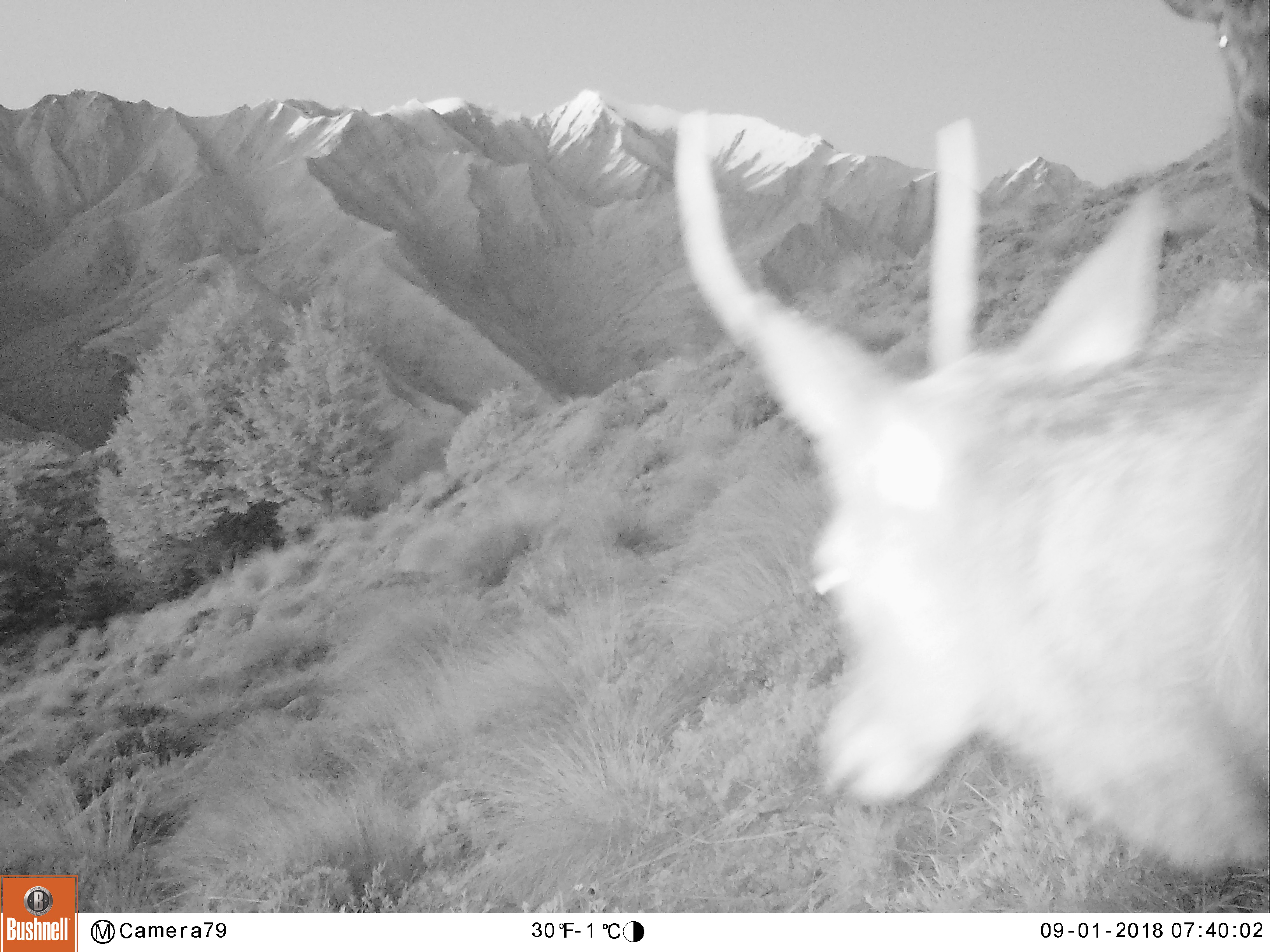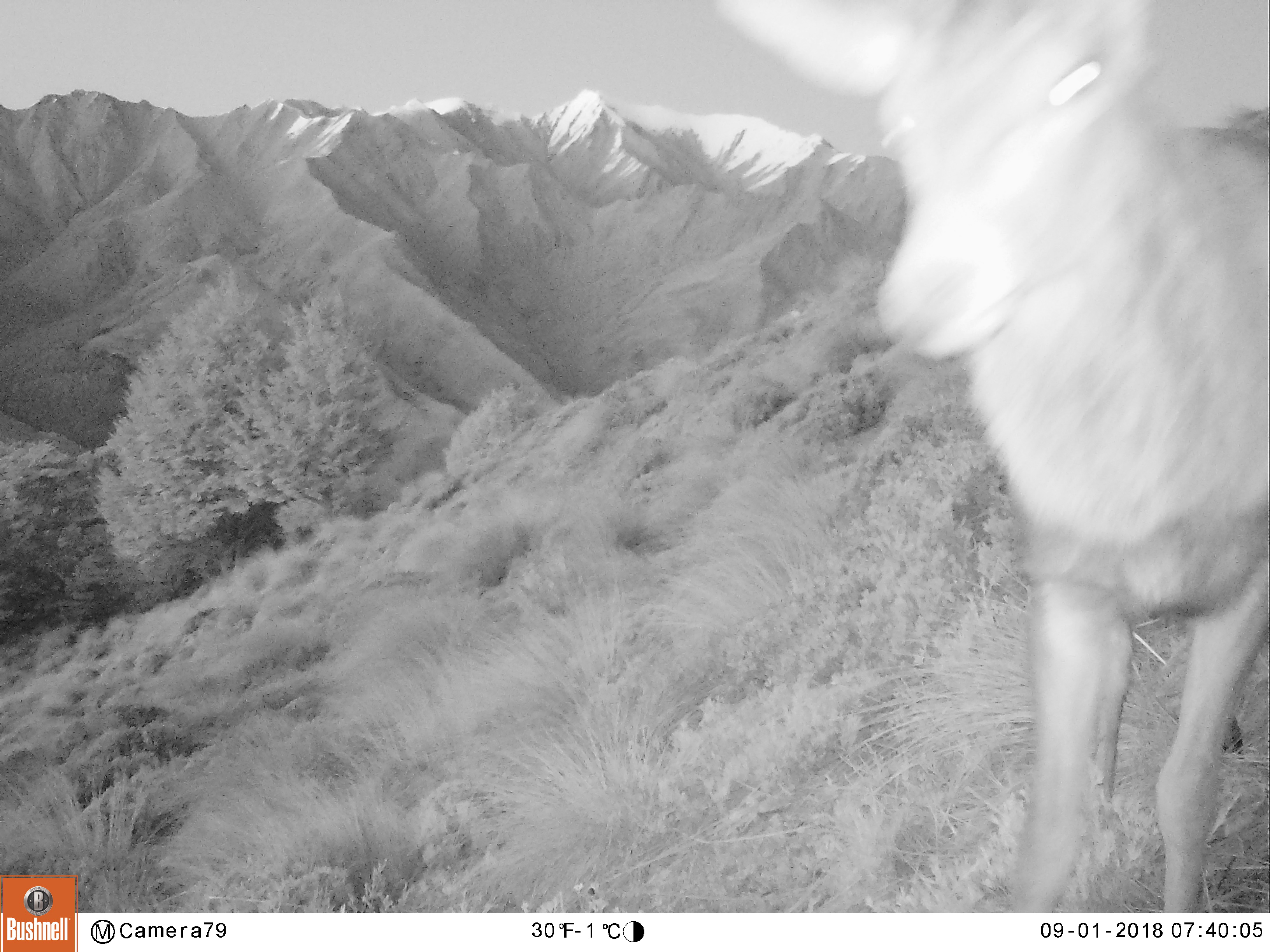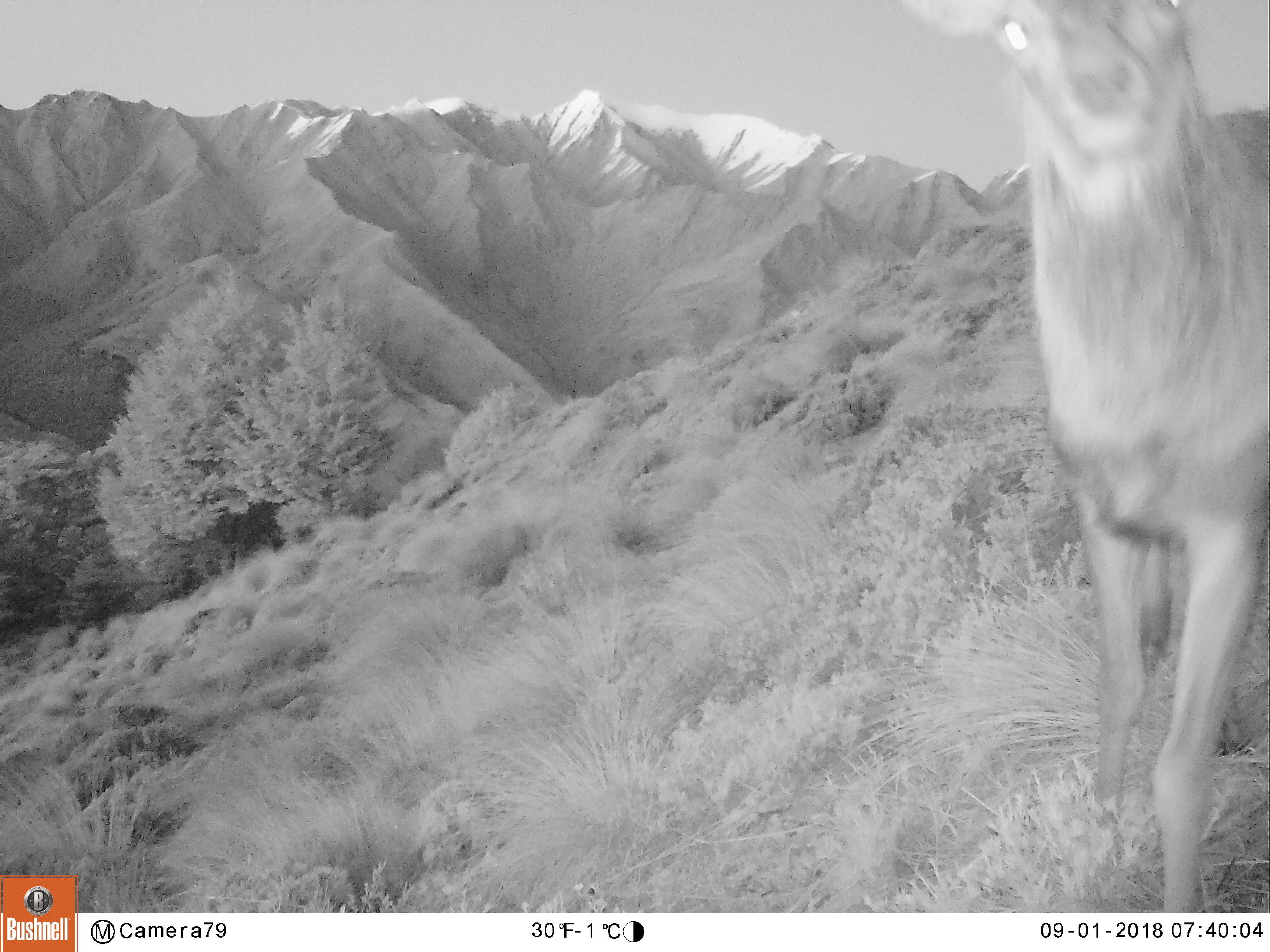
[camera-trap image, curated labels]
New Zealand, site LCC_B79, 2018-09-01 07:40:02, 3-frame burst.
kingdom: Animalia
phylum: Chordata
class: Mammalia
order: Artiodactyla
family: Cervidae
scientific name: Cervidae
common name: deer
Deer (Cervidae).